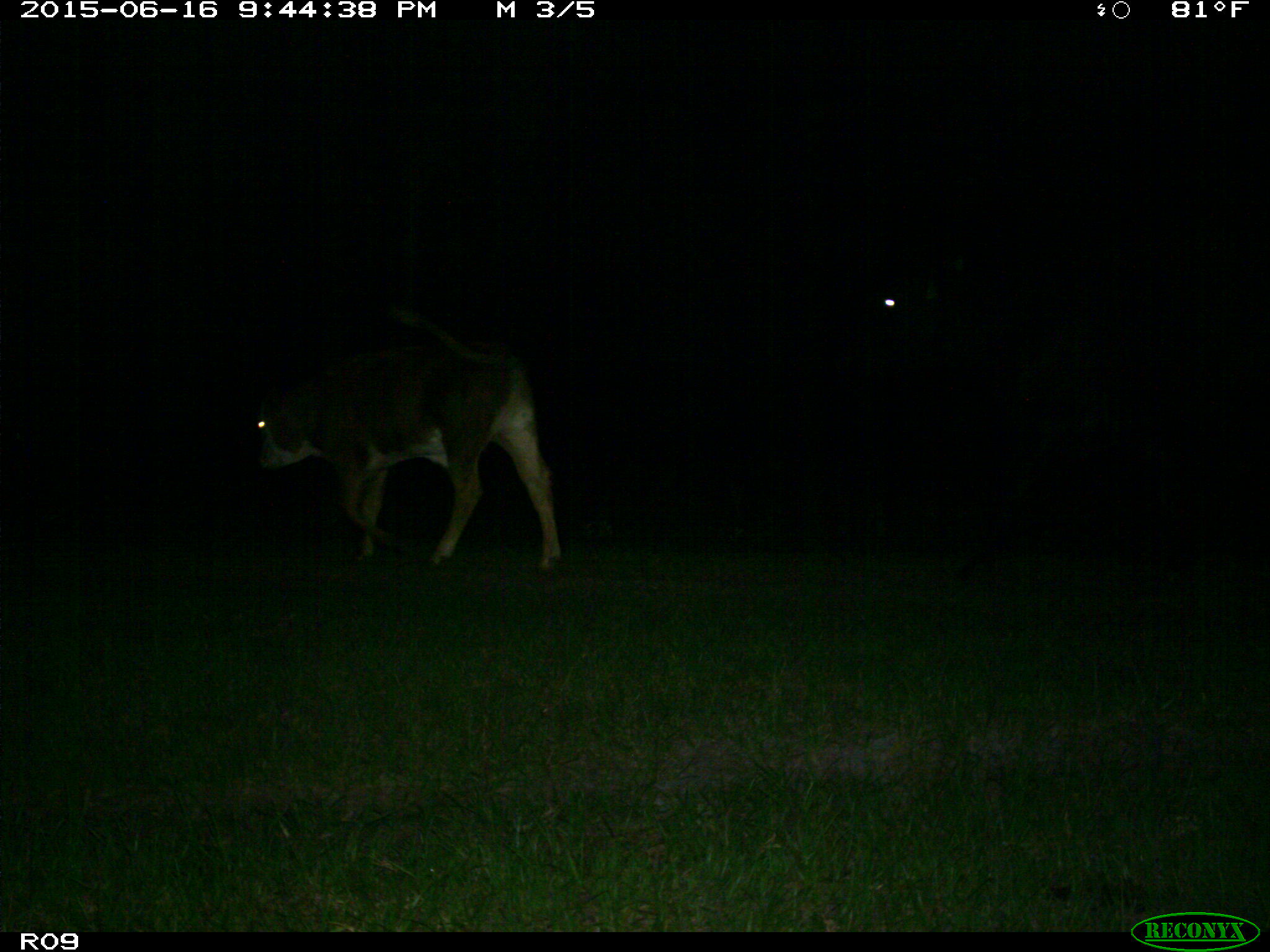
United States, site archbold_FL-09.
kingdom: Animalia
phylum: Chordata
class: Mammalia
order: Artiodactyla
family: Bovidae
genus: Bos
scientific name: Bos taurus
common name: domestic cow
Bos taurus (domestic cow).